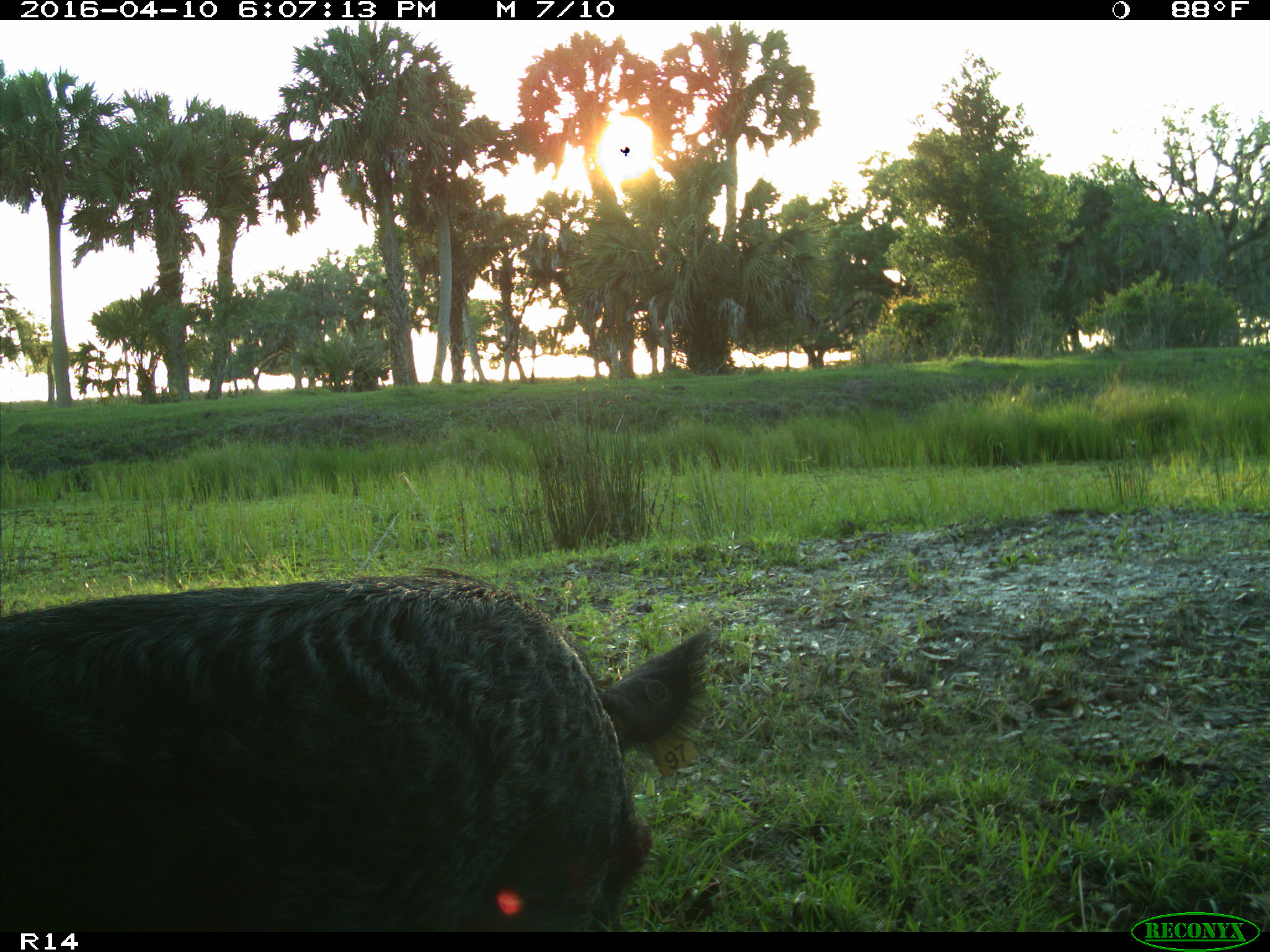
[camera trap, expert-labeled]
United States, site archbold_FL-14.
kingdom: Animalia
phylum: Chordata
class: Mammalia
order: Artiodactyla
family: Suidae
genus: Sus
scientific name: Sus scrofa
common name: wild boar